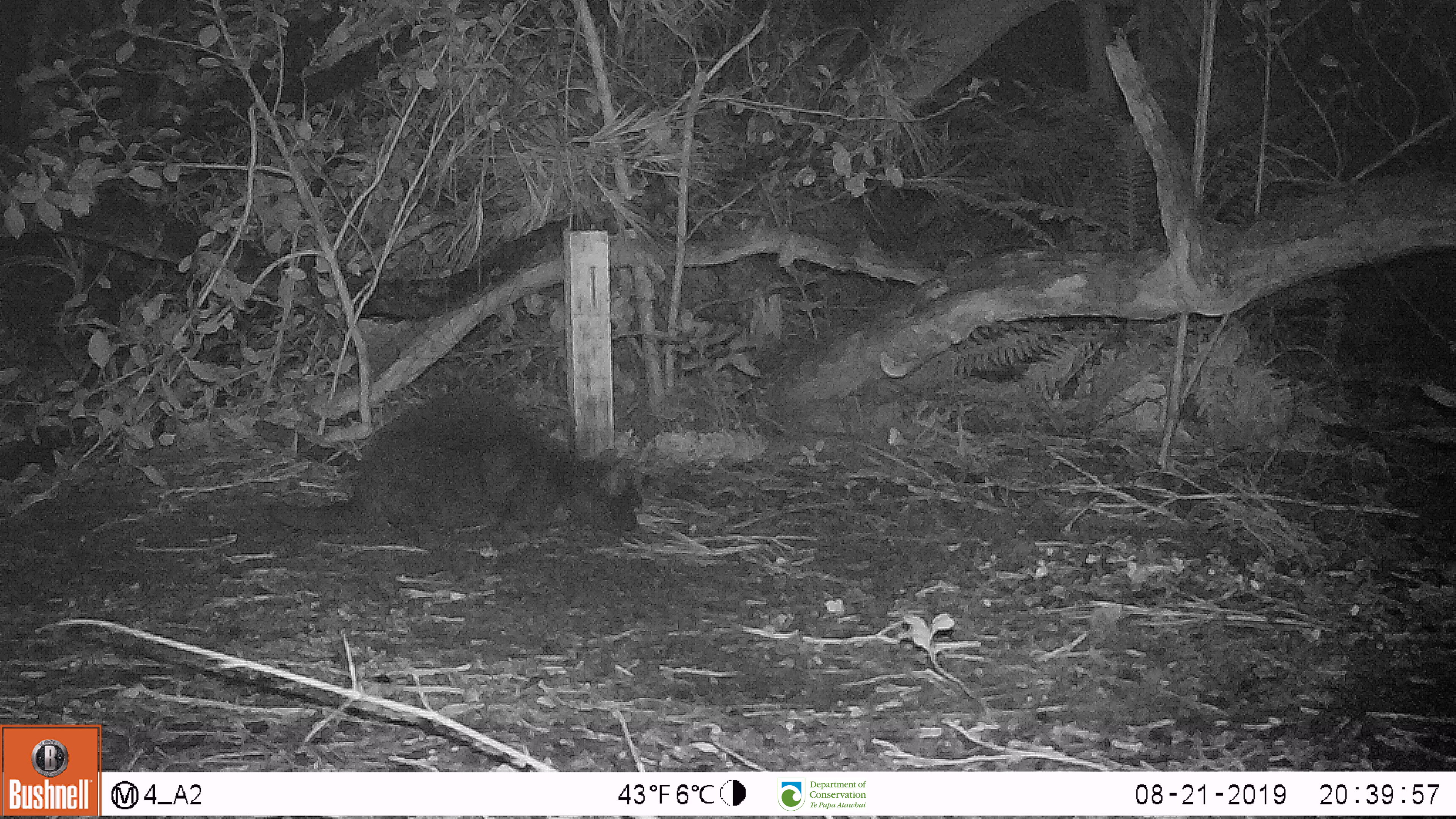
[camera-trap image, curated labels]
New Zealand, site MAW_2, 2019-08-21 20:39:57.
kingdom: Animalia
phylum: Chordata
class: Mammalia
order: Carnivora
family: Felidae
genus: Felis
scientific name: Felis catus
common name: domestic cat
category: cat